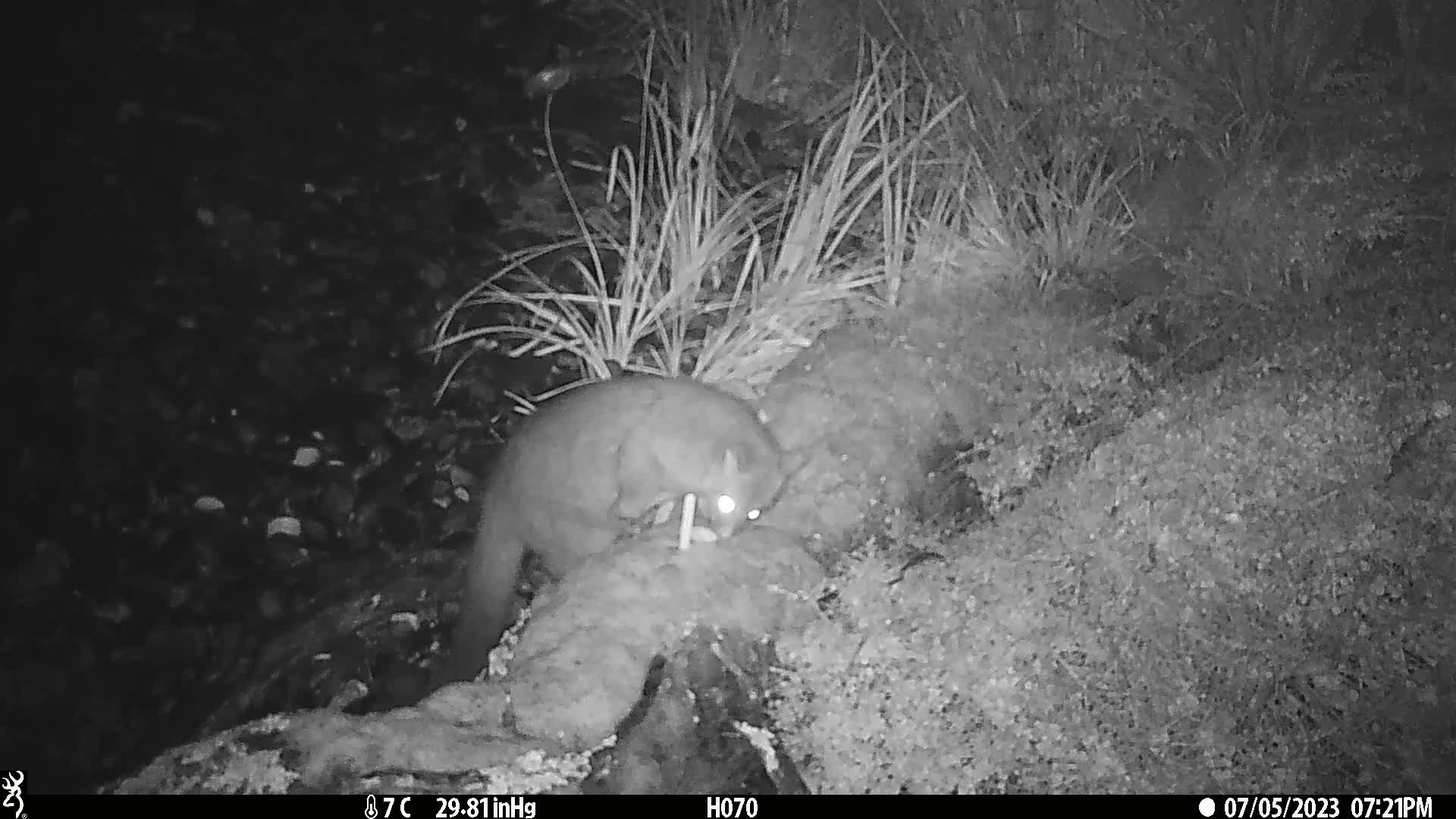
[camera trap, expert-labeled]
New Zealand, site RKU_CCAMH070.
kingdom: Animalia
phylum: Chordata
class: Mammalia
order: Diprotodontia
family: Phalangeridae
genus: Trichosurus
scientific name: Trichosurus vulpecula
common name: common brushtail possum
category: possum